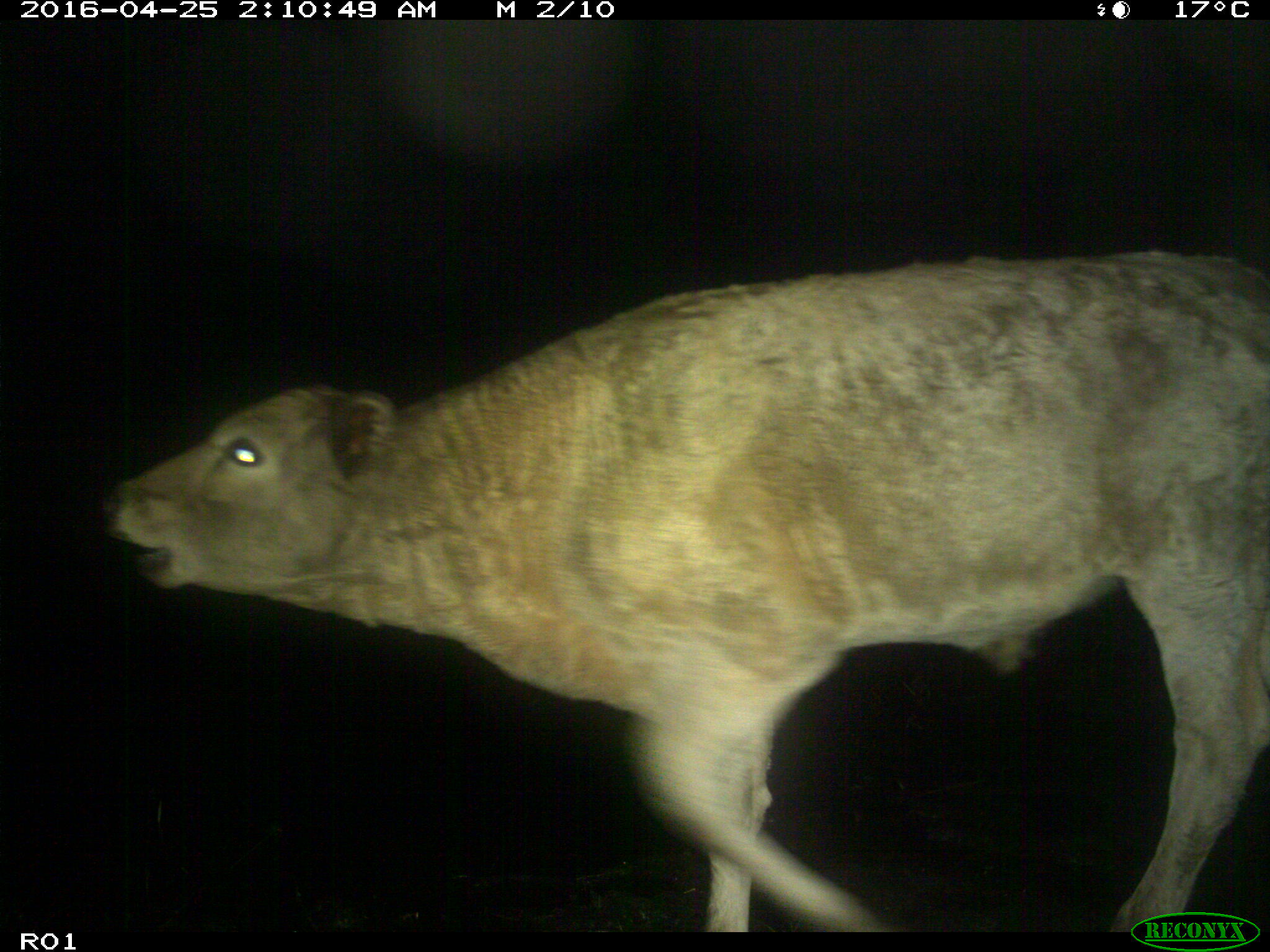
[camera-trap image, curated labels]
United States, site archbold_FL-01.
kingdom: Animalia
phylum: Chordata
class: Mammalia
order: Artiodactyla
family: Bovidae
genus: Bos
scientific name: Bos taurus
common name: domestic cow